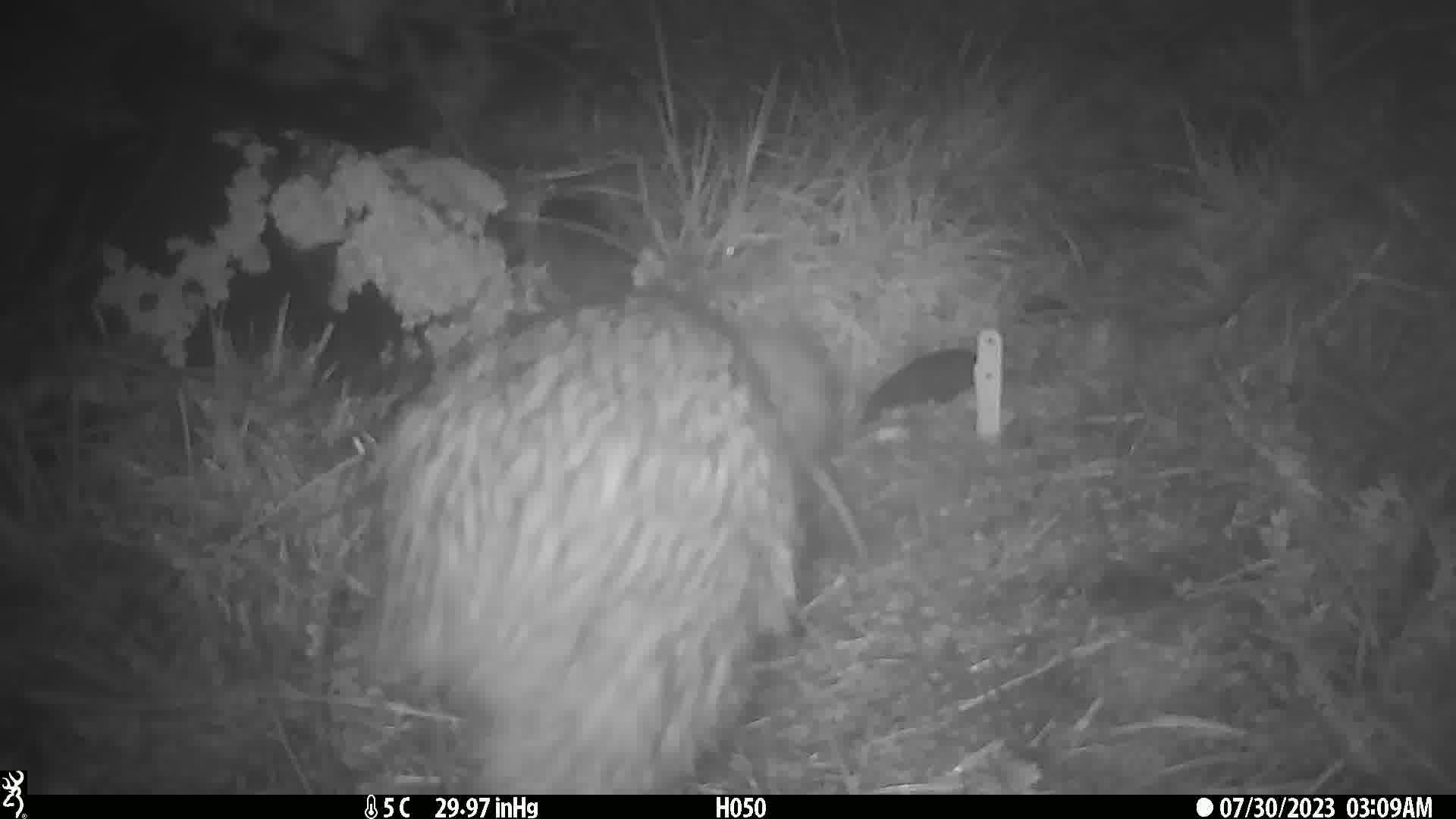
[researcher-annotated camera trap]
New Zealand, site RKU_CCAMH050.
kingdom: Animalia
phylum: Chordata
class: Aves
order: Apterygiformes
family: Apterygidae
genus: Apteryx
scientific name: Apteryx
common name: kiwi